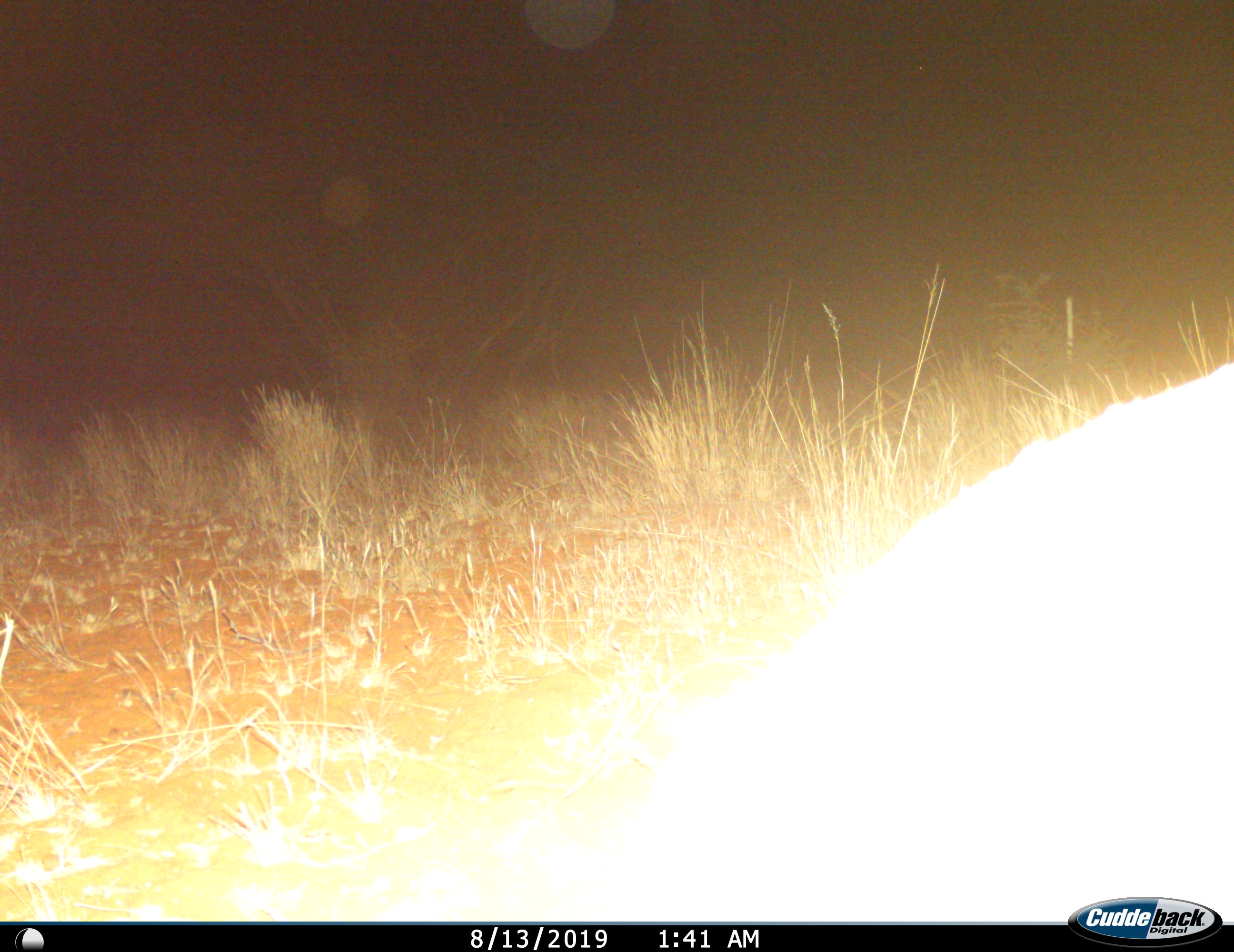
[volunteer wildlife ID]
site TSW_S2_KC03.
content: unidentified animal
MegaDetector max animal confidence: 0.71